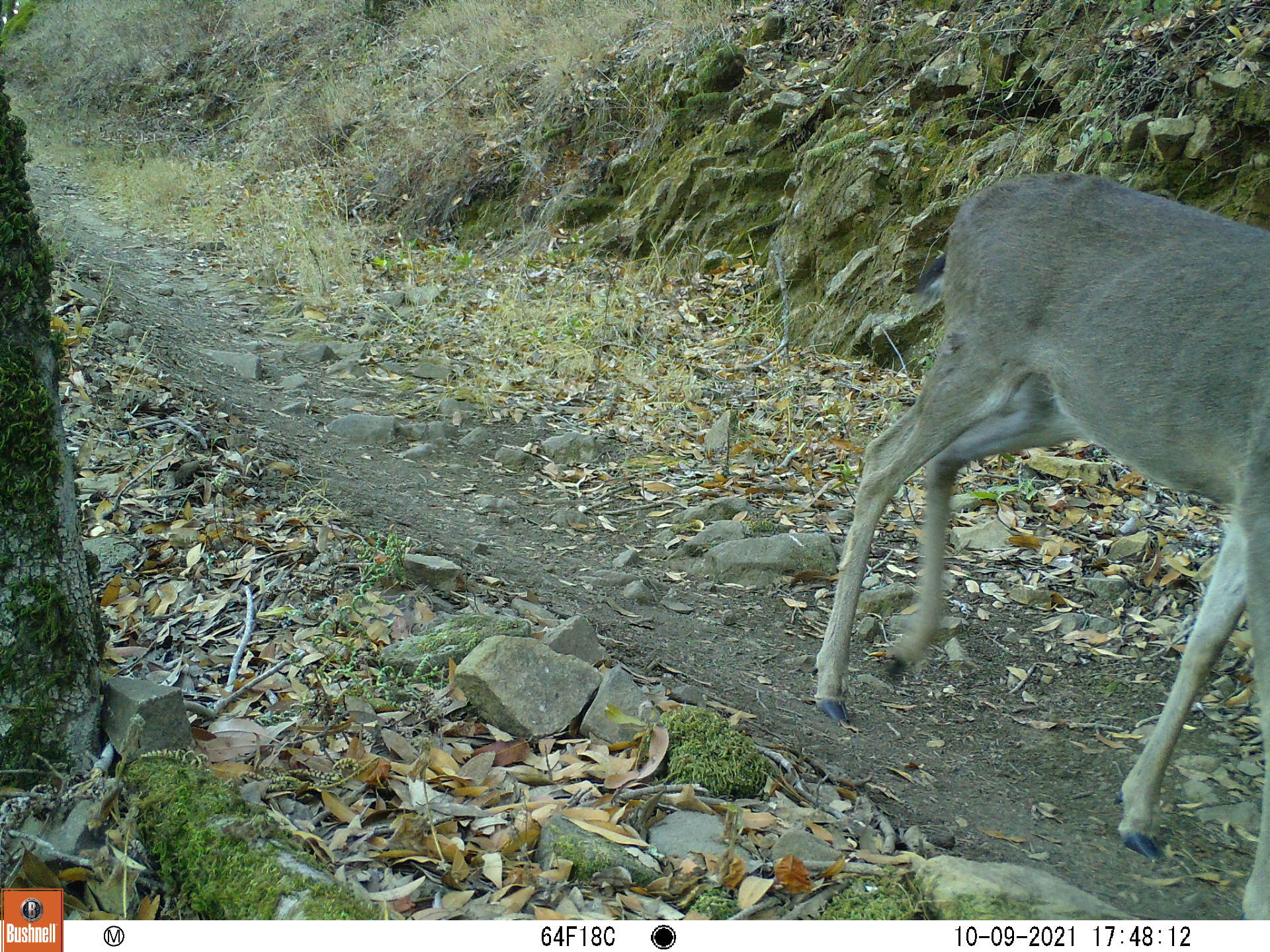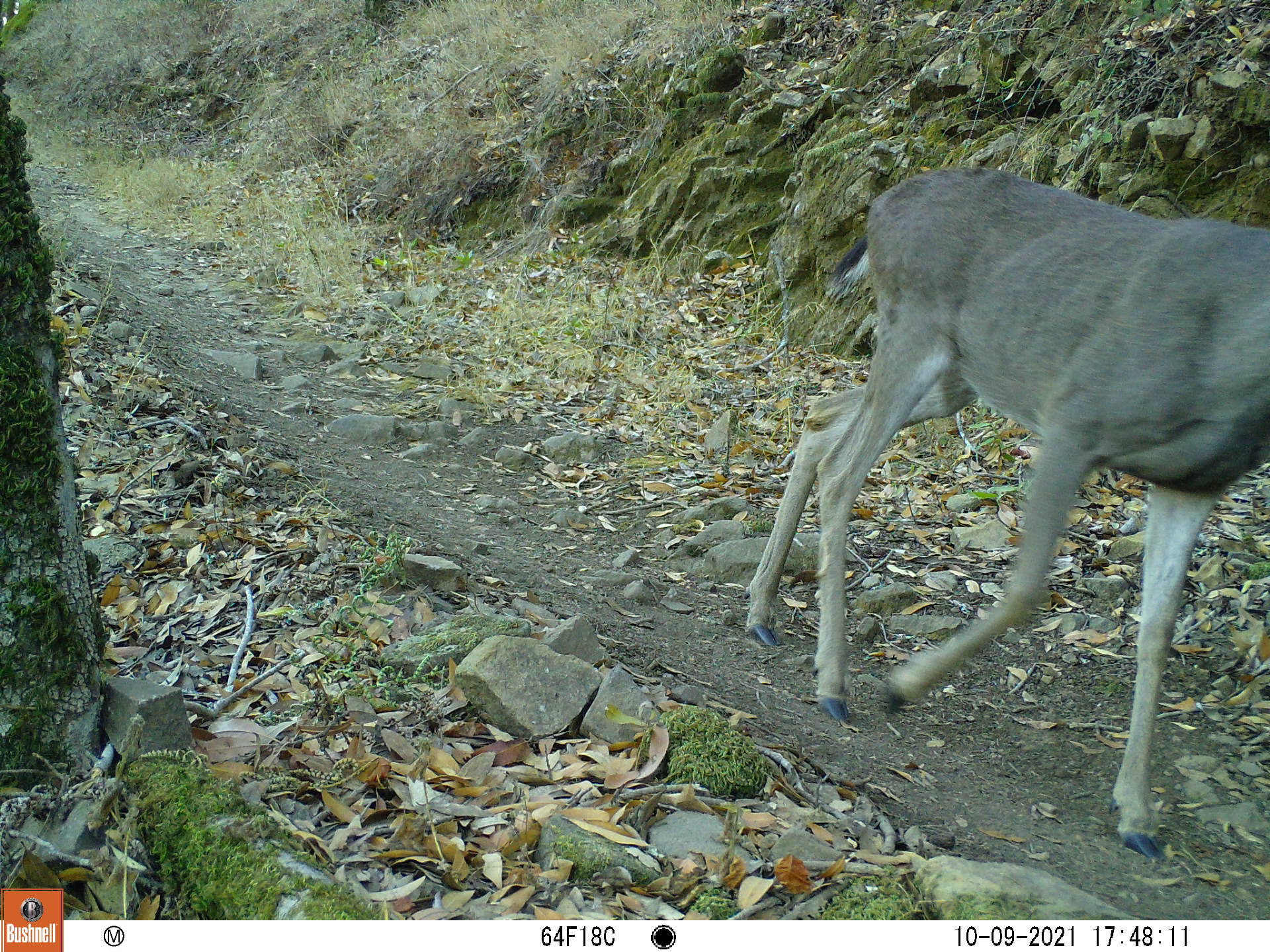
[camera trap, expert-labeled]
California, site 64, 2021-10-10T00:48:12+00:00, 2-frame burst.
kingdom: Animalia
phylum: Chordata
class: Mammalia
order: Artiodactyla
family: Cervidae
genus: Odocoileus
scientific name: Odocoileus hemionus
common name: mule deer